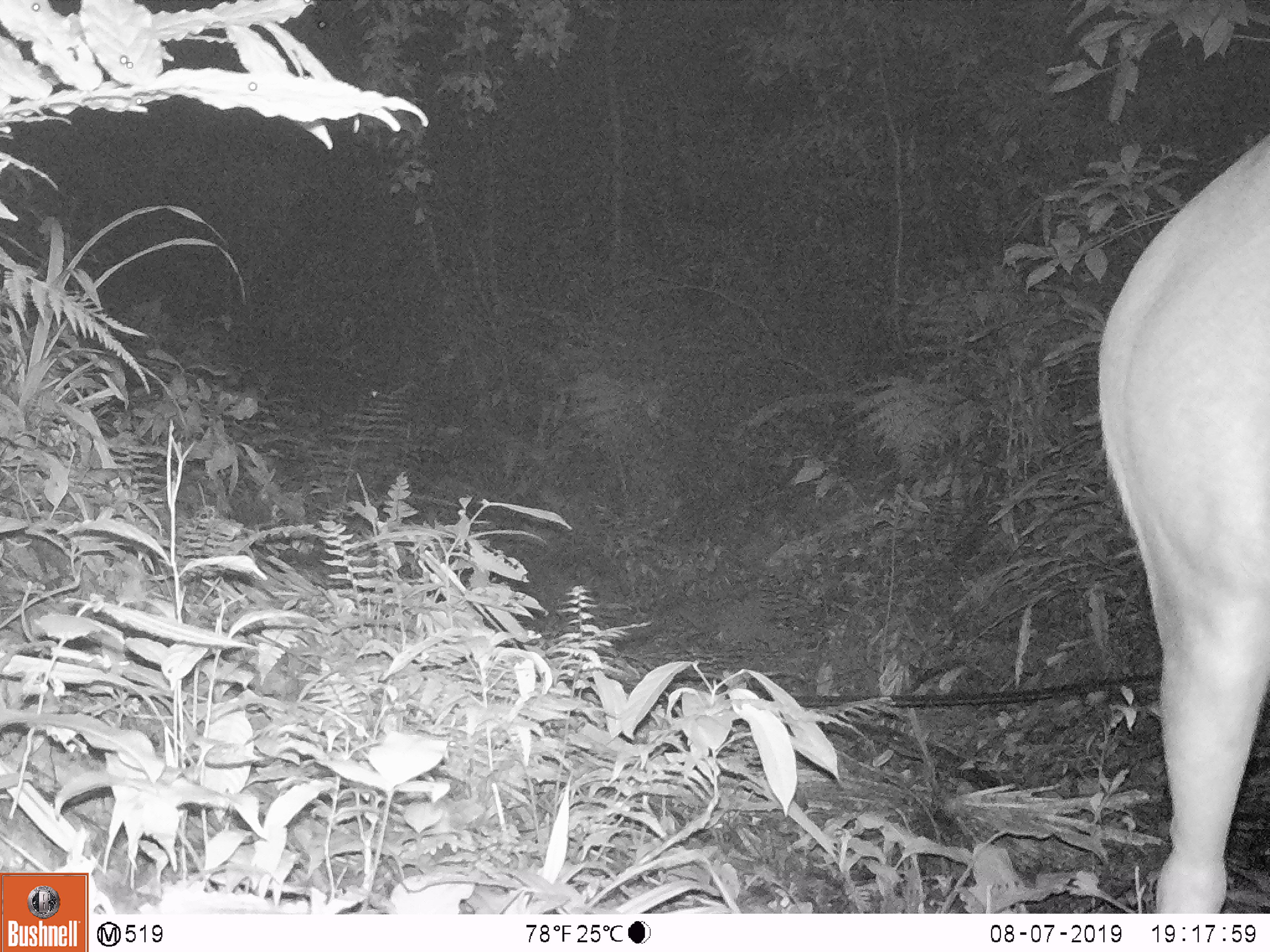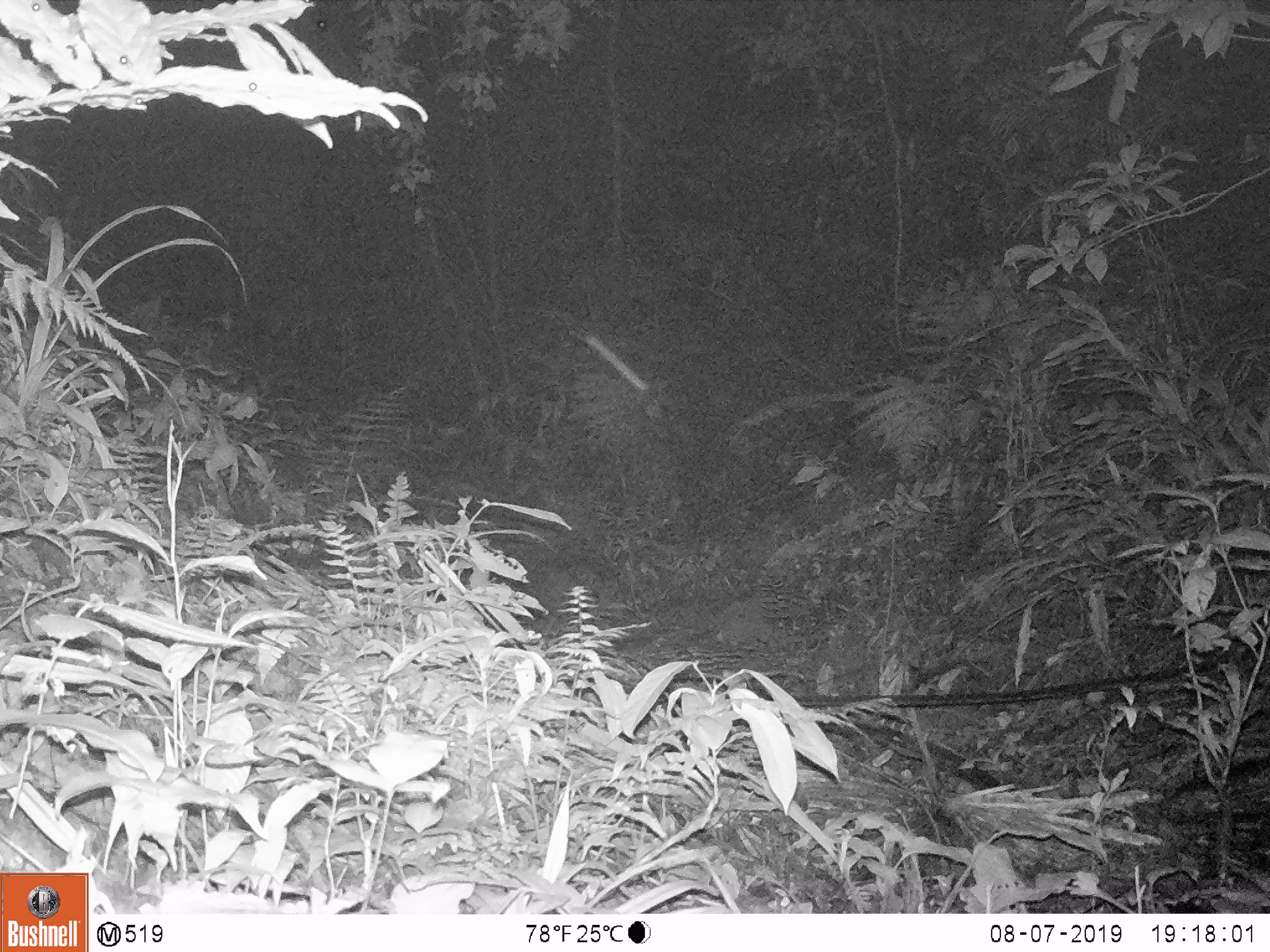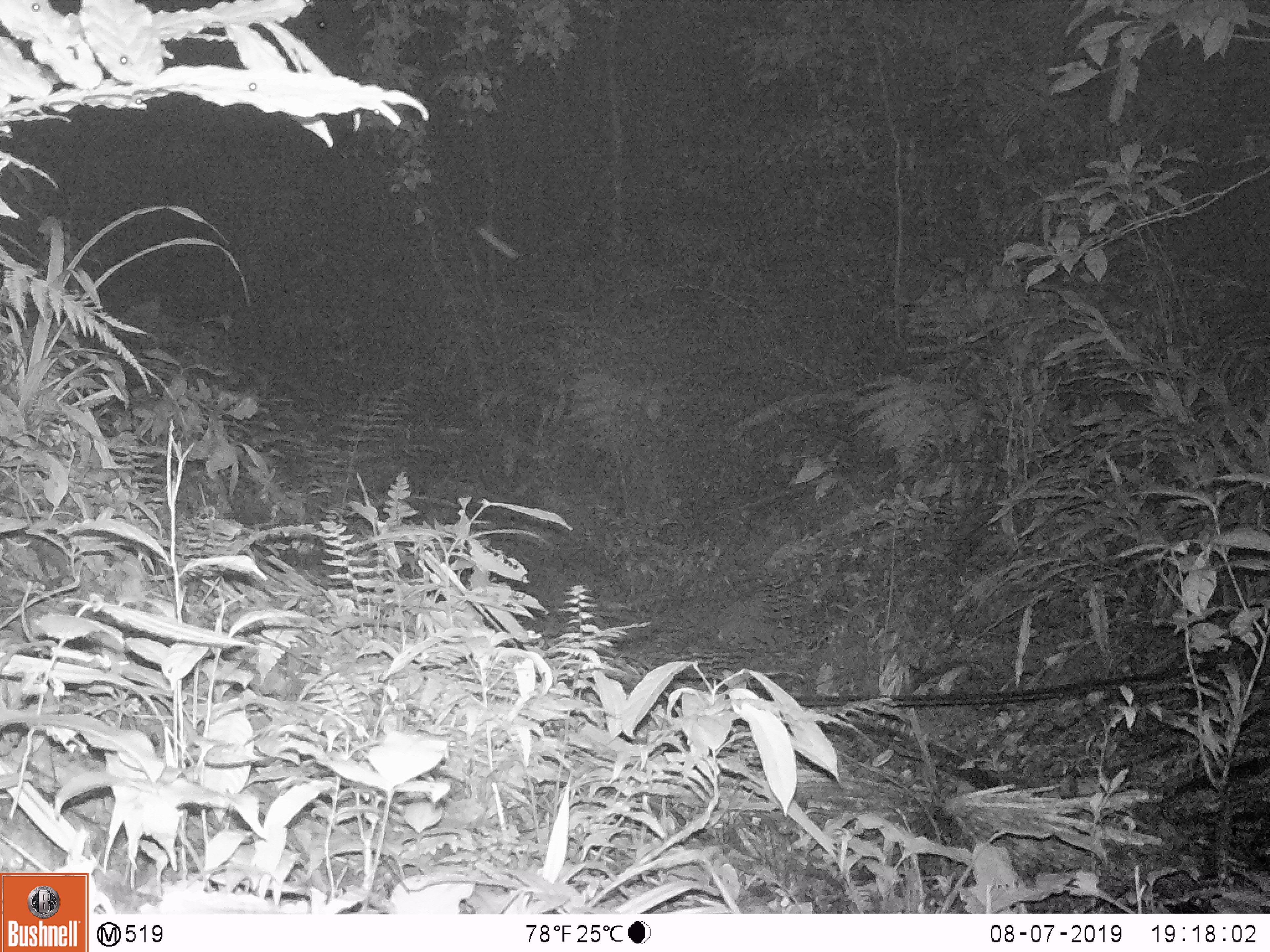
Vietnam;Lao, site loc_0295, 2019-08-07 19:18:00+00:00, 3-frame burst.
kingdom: Animalia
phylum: Chordata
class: Mammalia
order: Artiodactyla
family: Cervidae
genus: Rusa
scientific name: Rusa unicolor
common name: sambar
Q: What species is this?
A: Sambar (Rusa unicolor).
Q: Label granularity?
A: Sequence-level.